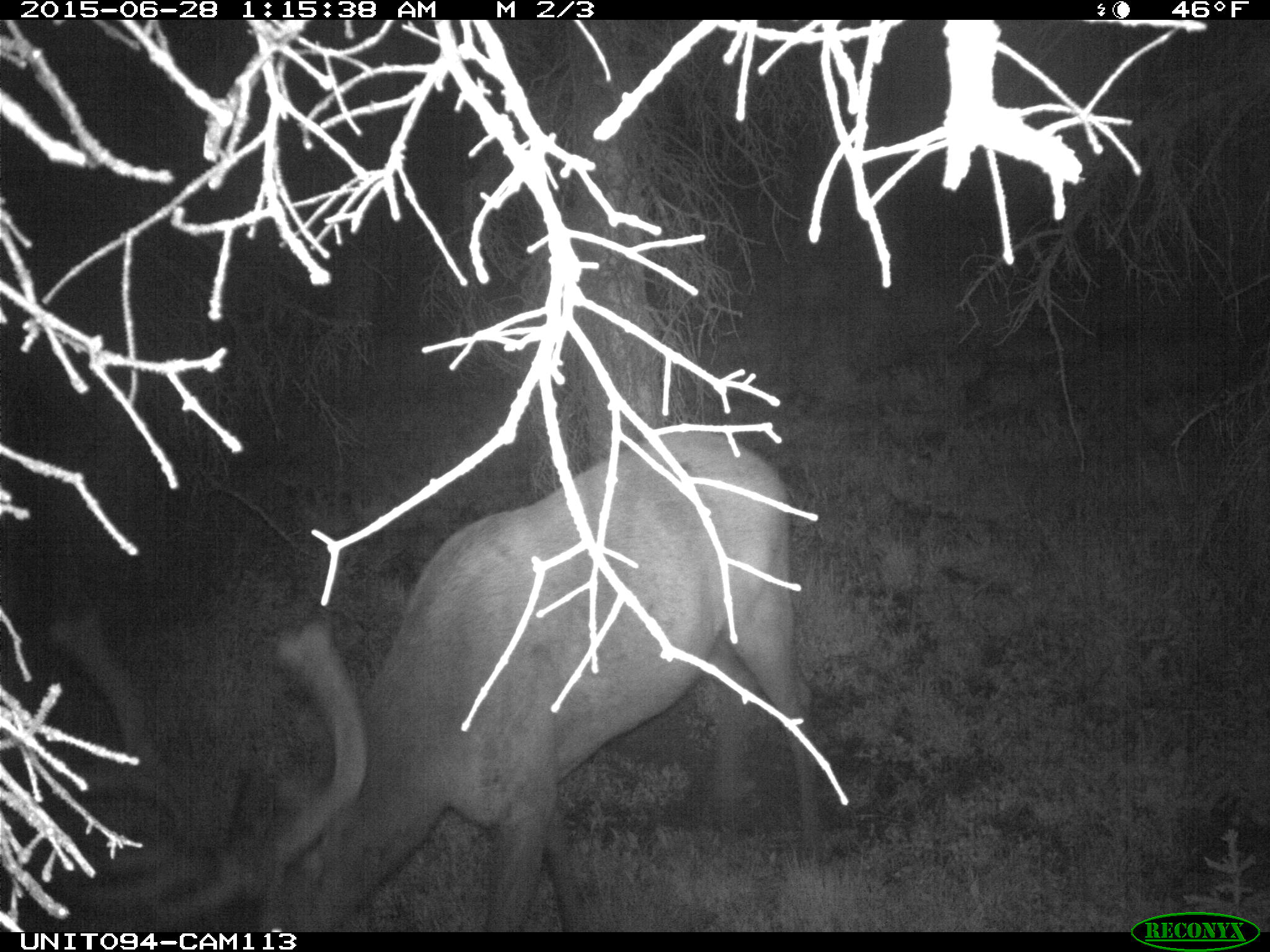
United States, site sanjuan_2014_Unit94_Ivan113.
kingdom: Animalia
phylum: Chordata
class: Mammalia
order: Artiodactyla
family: Cervidae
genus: Cervus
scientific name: Cervus elaphus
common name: red deer